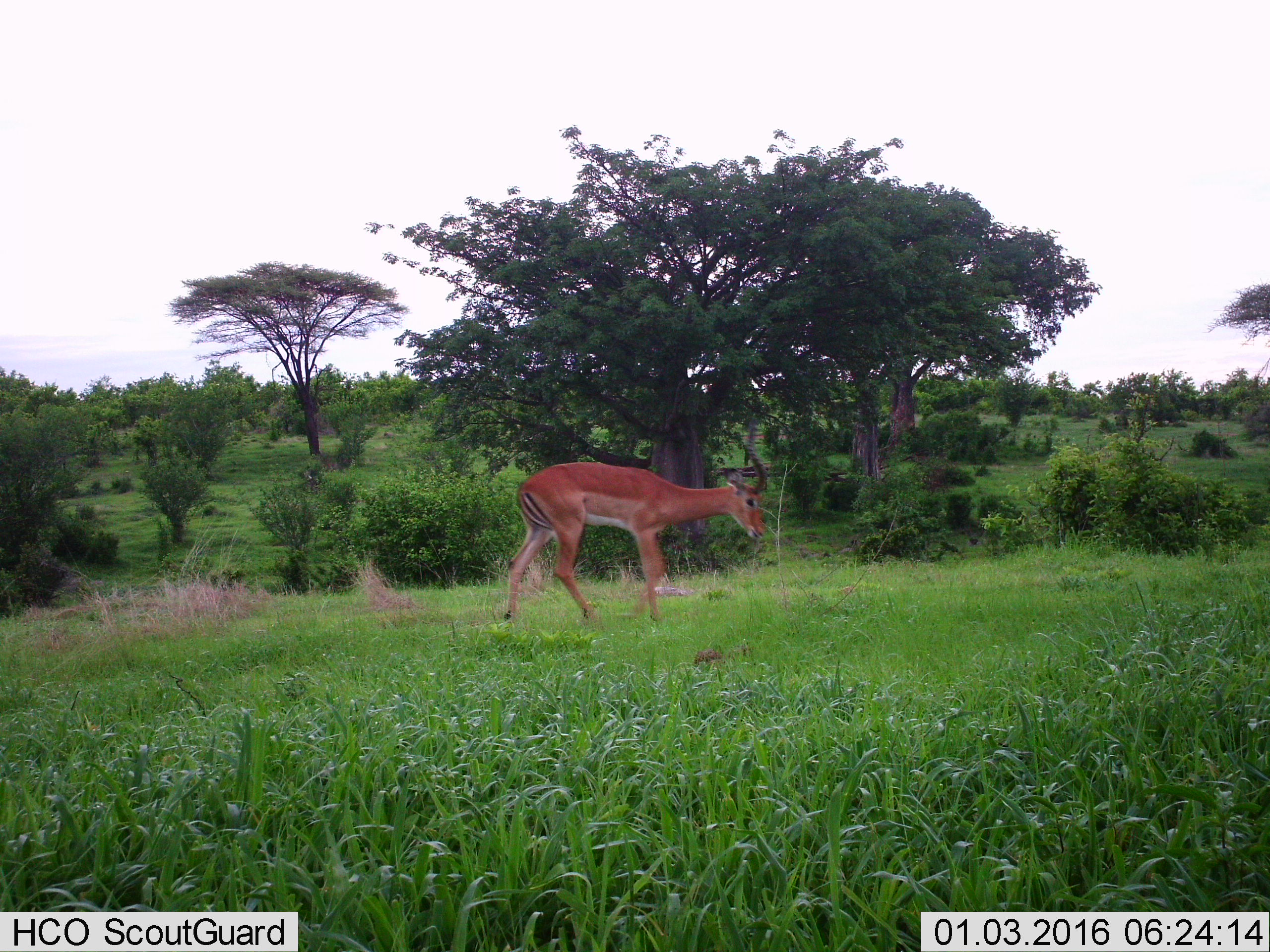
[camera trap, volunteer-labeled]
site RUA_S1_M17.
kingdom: Animalia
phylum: Chordata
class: Mammalia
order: Artiodactyla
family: Bovidae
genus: Aepyceros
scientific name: Aepyceros melampus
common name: impala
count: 1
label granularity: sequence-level